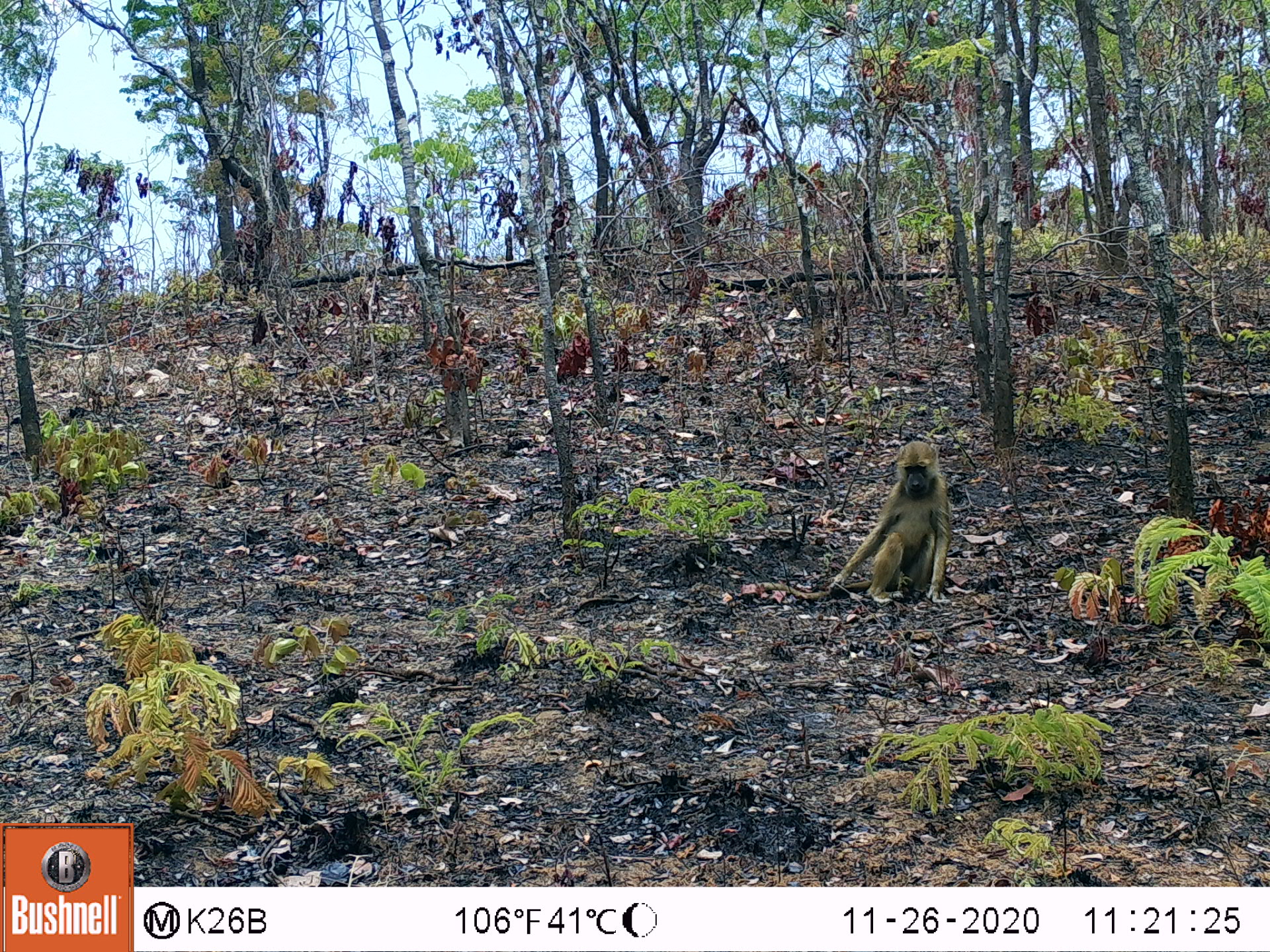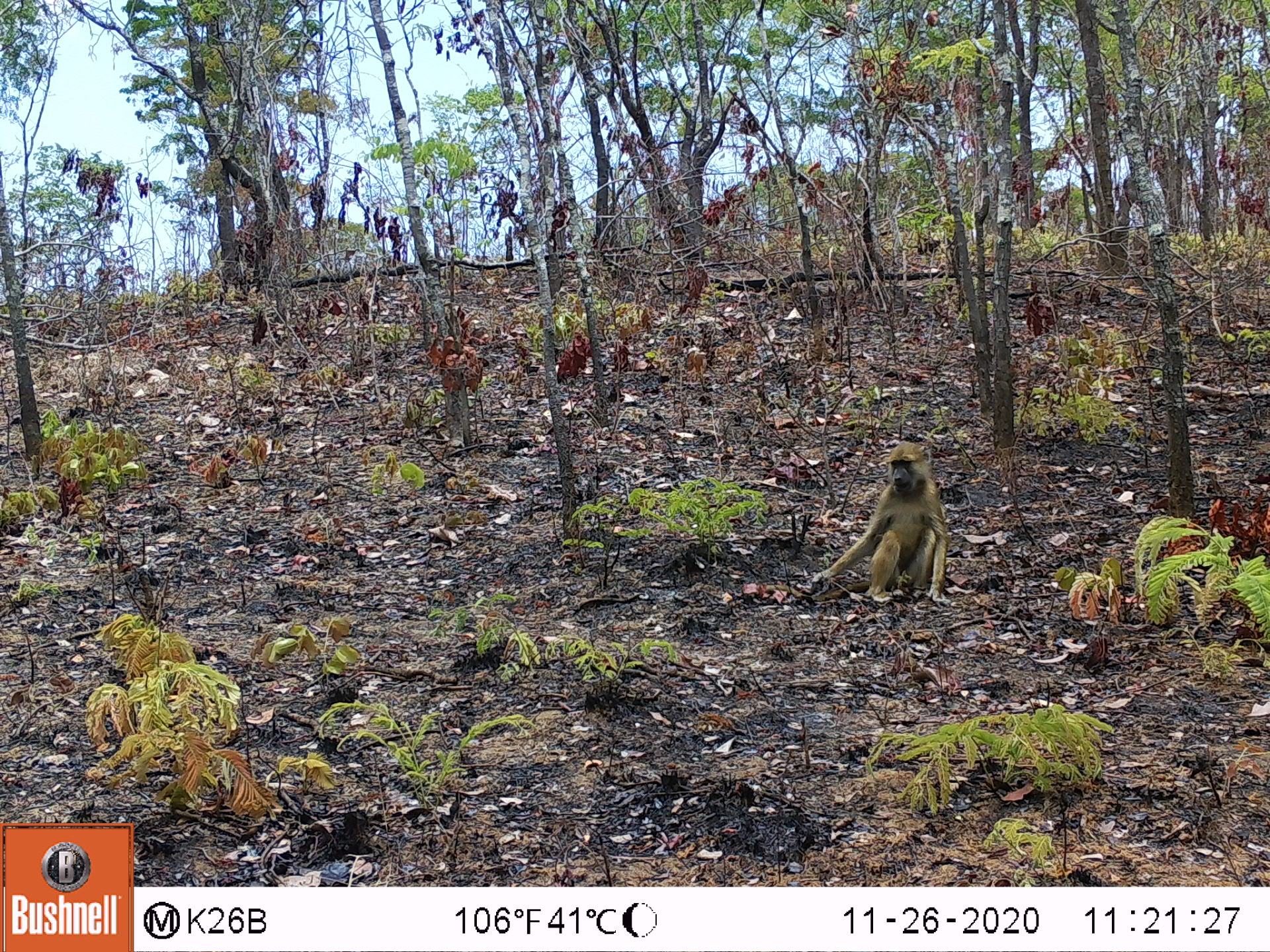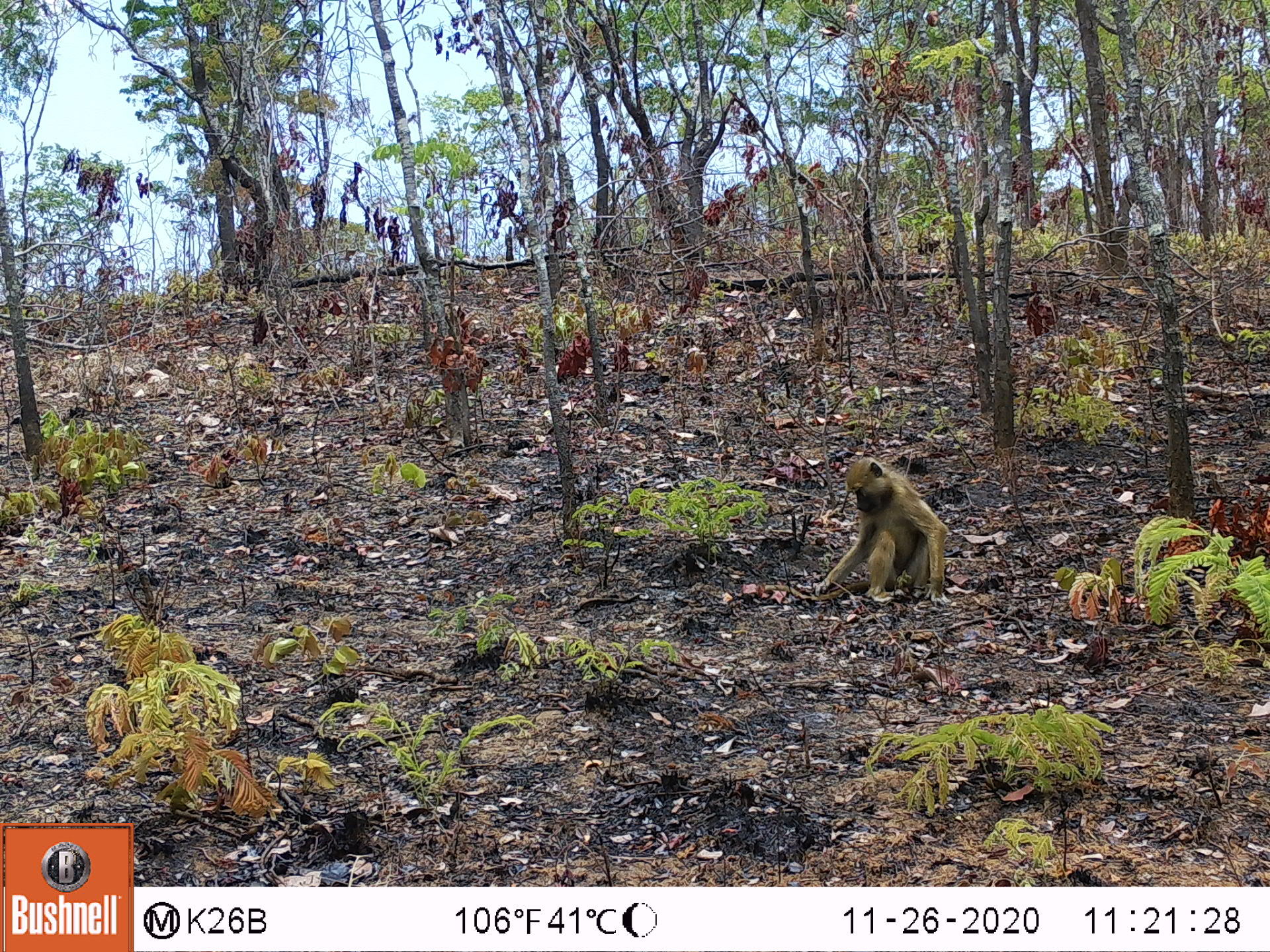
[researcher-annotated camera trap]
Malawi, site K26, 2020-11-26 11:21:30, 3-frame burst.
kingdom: Animalia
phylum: Chordata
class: Mammalia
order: Primates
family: Cercopithecidae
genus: Papio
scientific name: Papio cynocephalus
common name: yellow baboon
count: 1